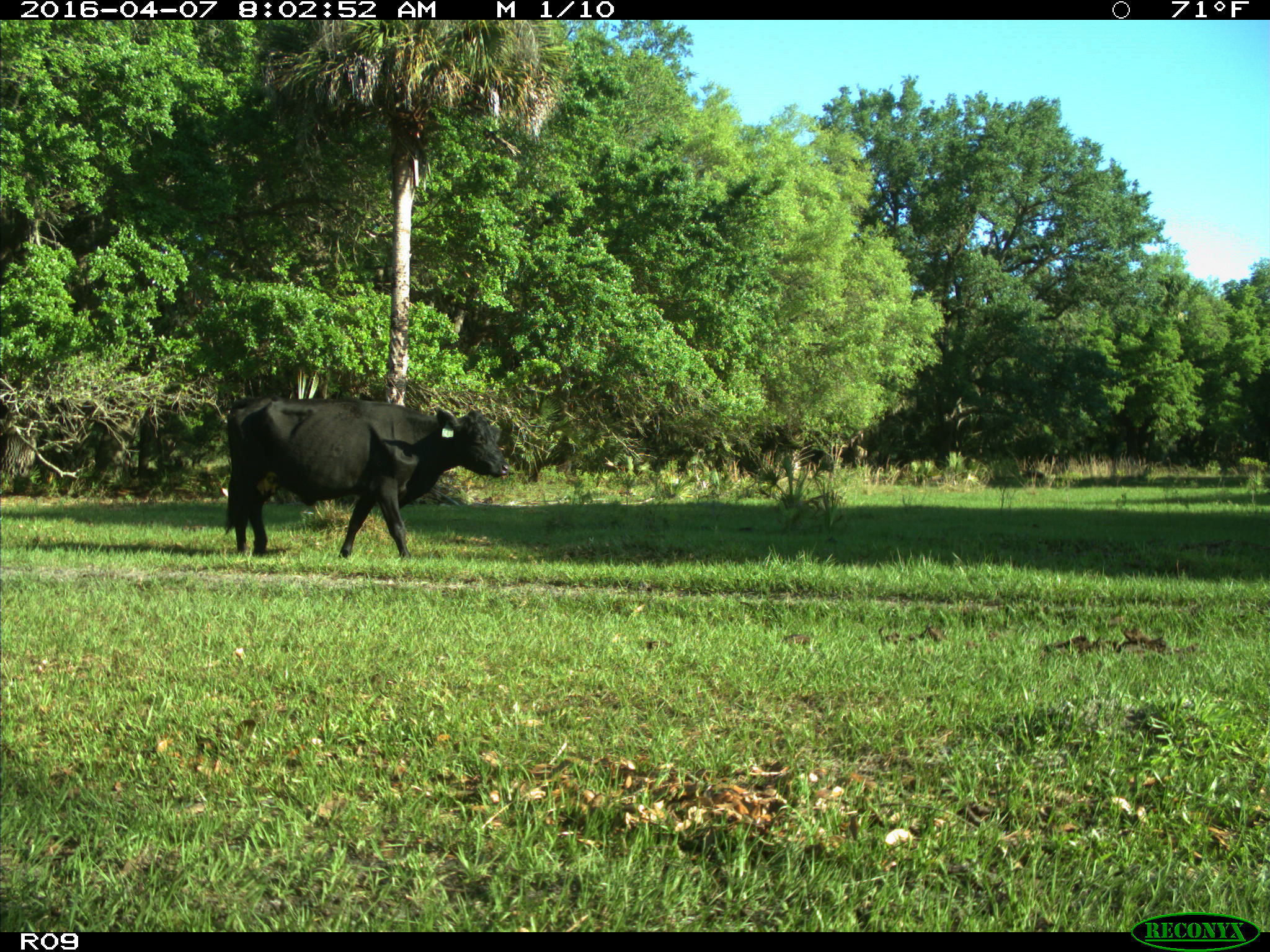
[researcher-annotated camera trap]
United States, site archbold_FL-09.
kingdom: Animalia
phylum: Chordata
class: Mammalia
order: Artiodactyla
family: Bovidae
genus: Bos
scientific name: Bos taurus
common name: domestic cow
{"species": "Bos taurus (domestic cow)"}